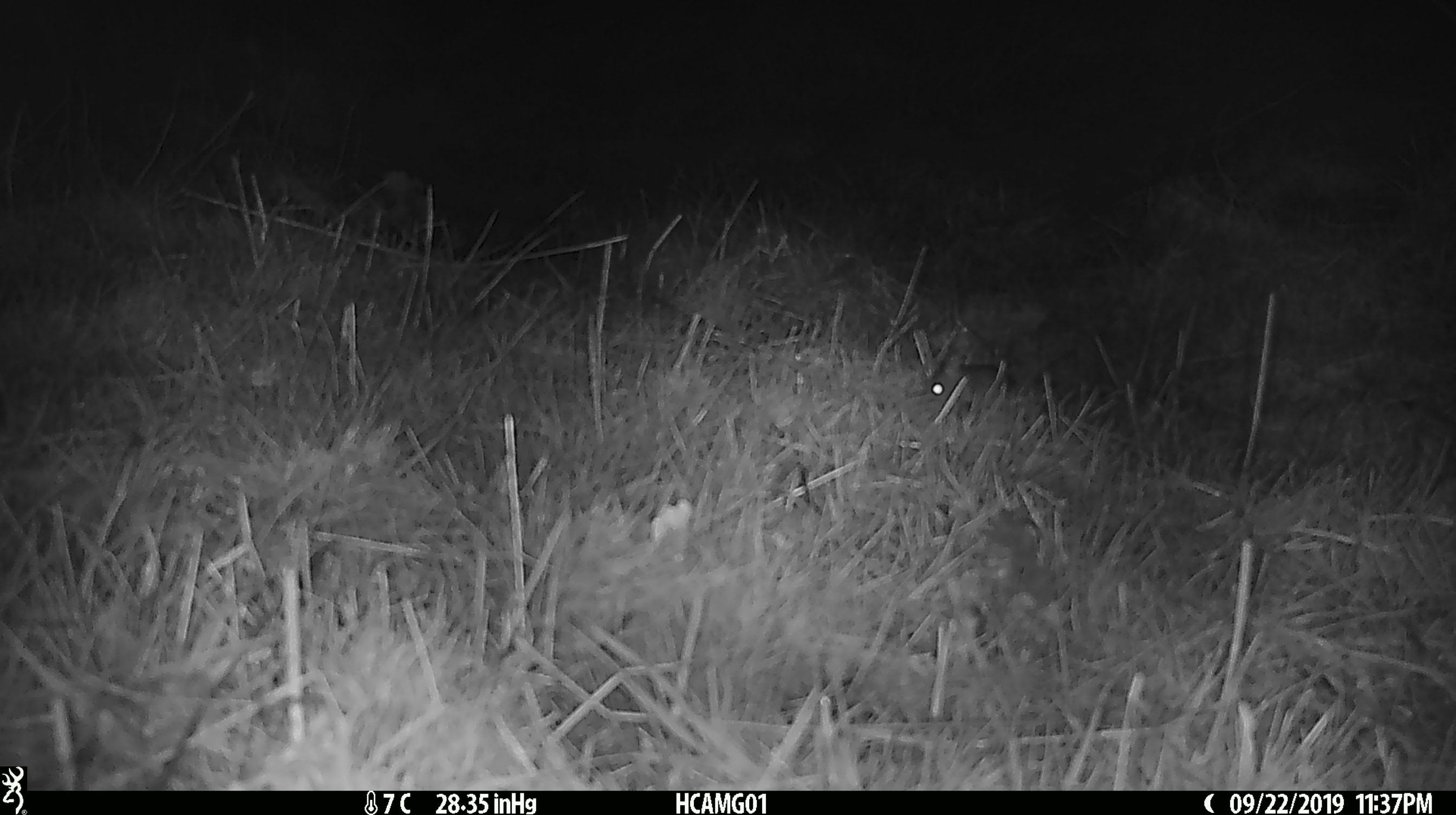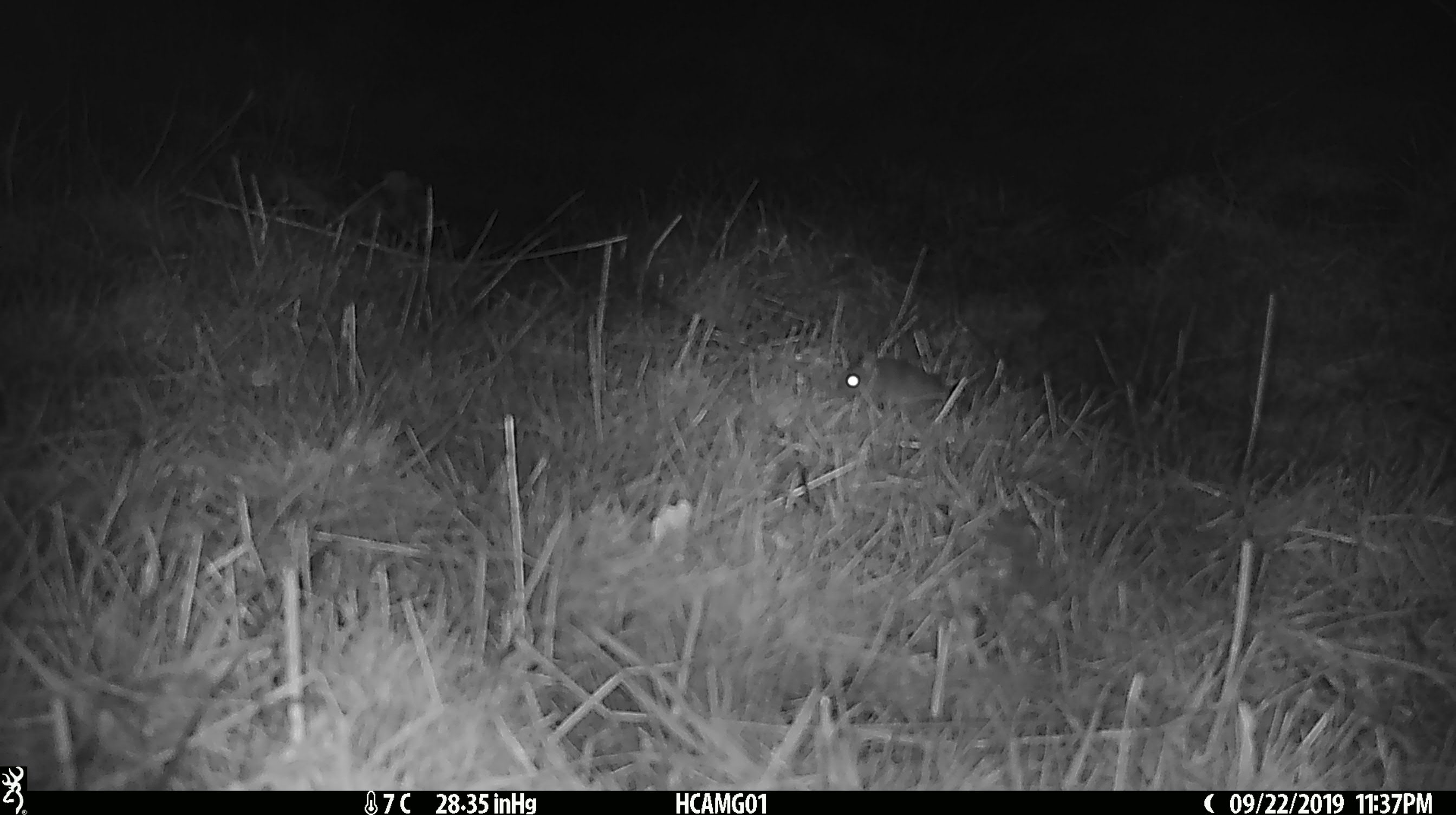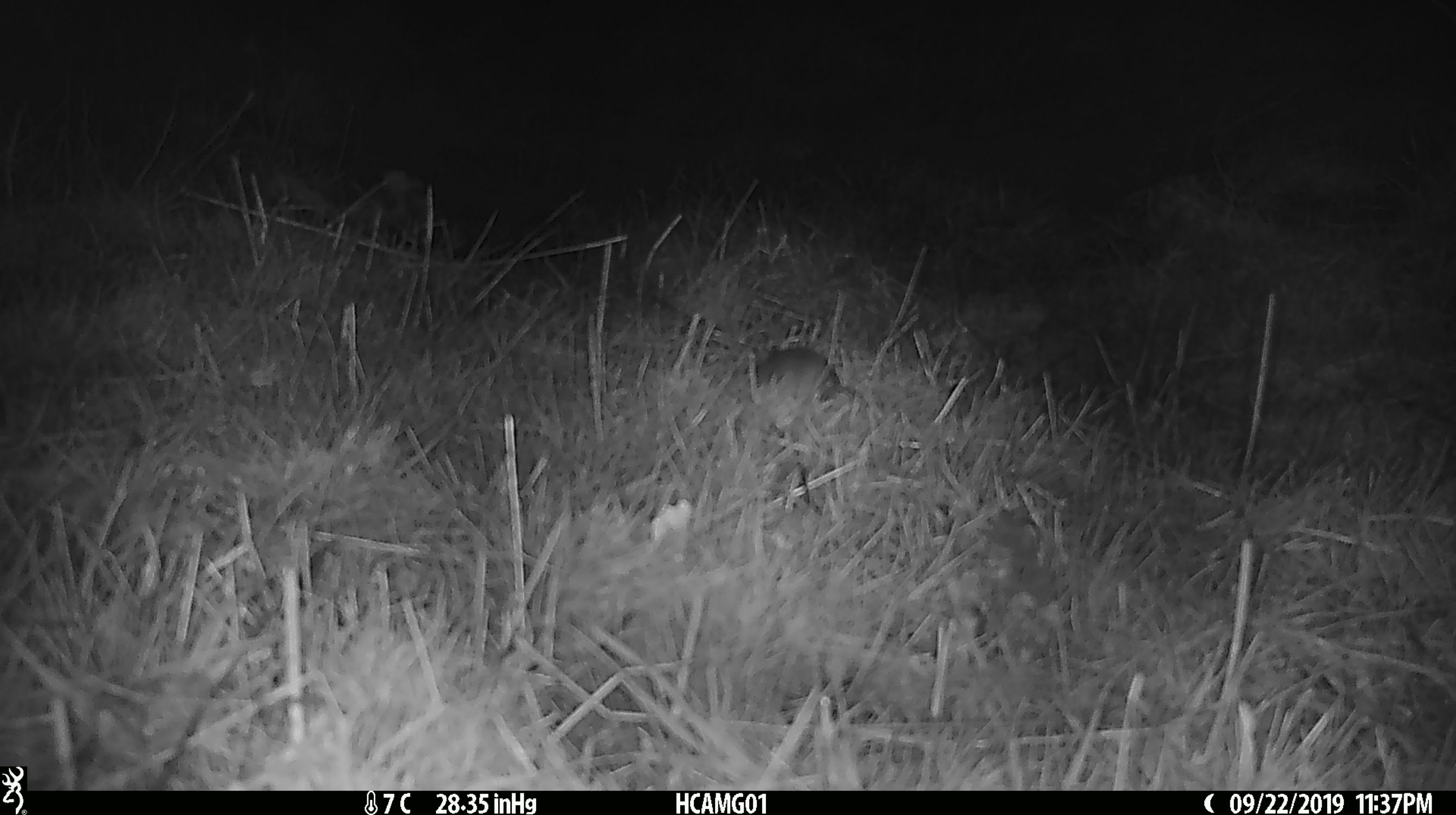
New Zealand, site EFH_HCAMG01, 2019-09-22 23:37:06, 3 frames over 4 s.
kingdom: Animalia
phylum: Chordata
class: Mammalia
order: Rodentia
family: Muridae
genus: Mus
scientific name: Mus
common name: mouse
Mouse (Mus).